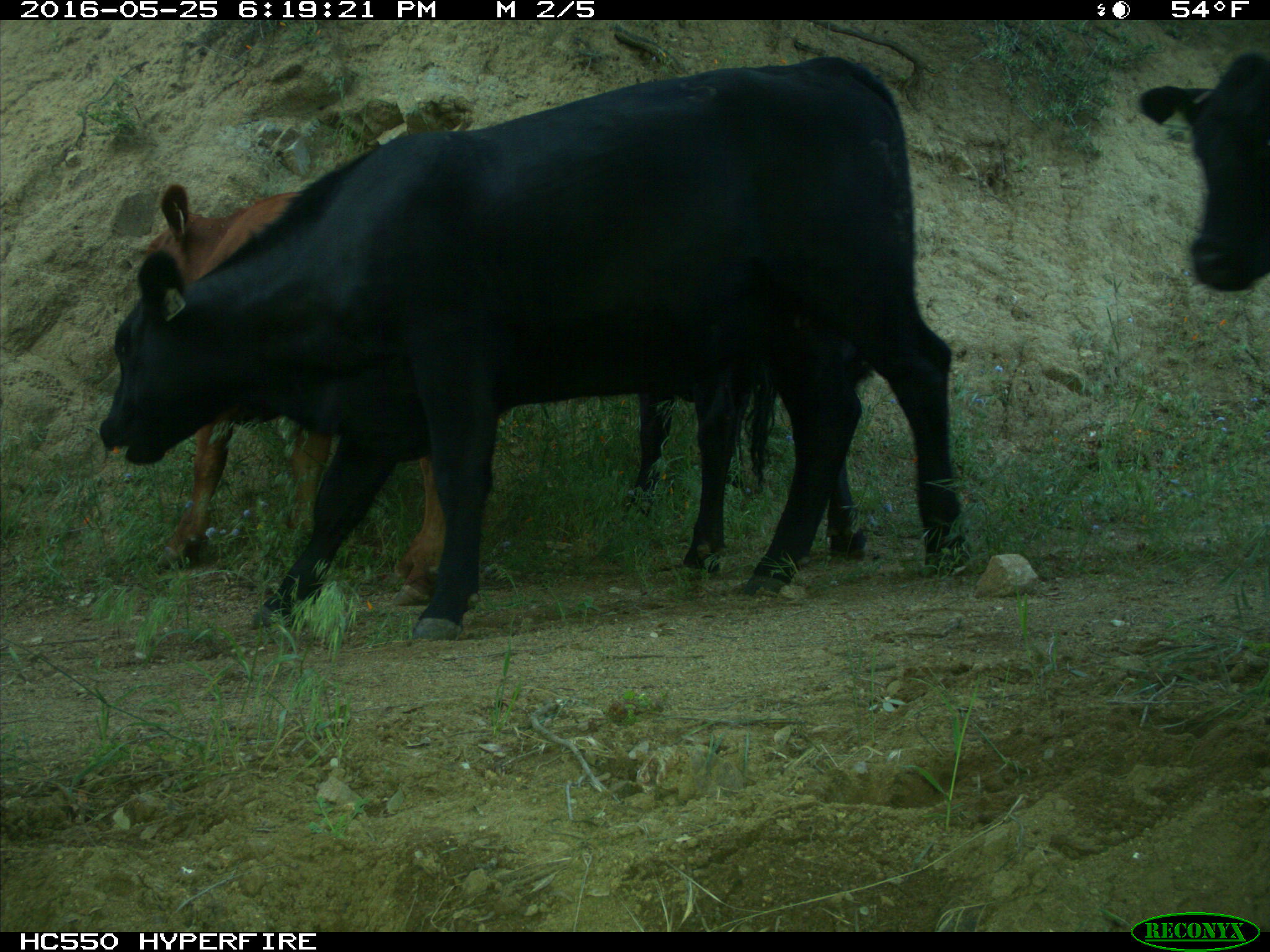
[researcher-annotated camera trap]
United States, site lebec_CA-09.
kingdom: Animalia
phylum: Chordata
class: Mammalia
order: Artiodactyla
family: Bovidae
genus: Bos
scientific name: Bos taurus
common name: domestic cow